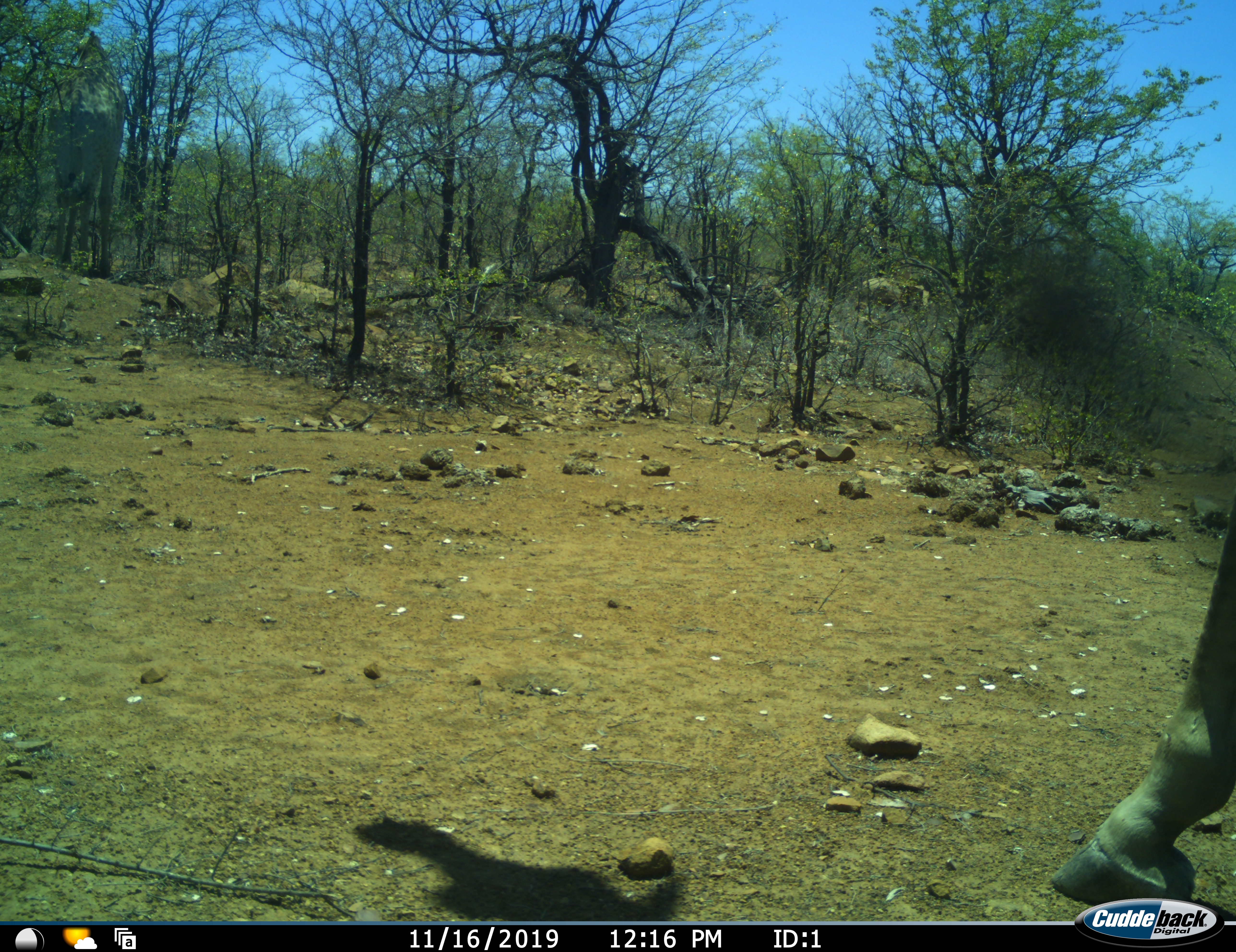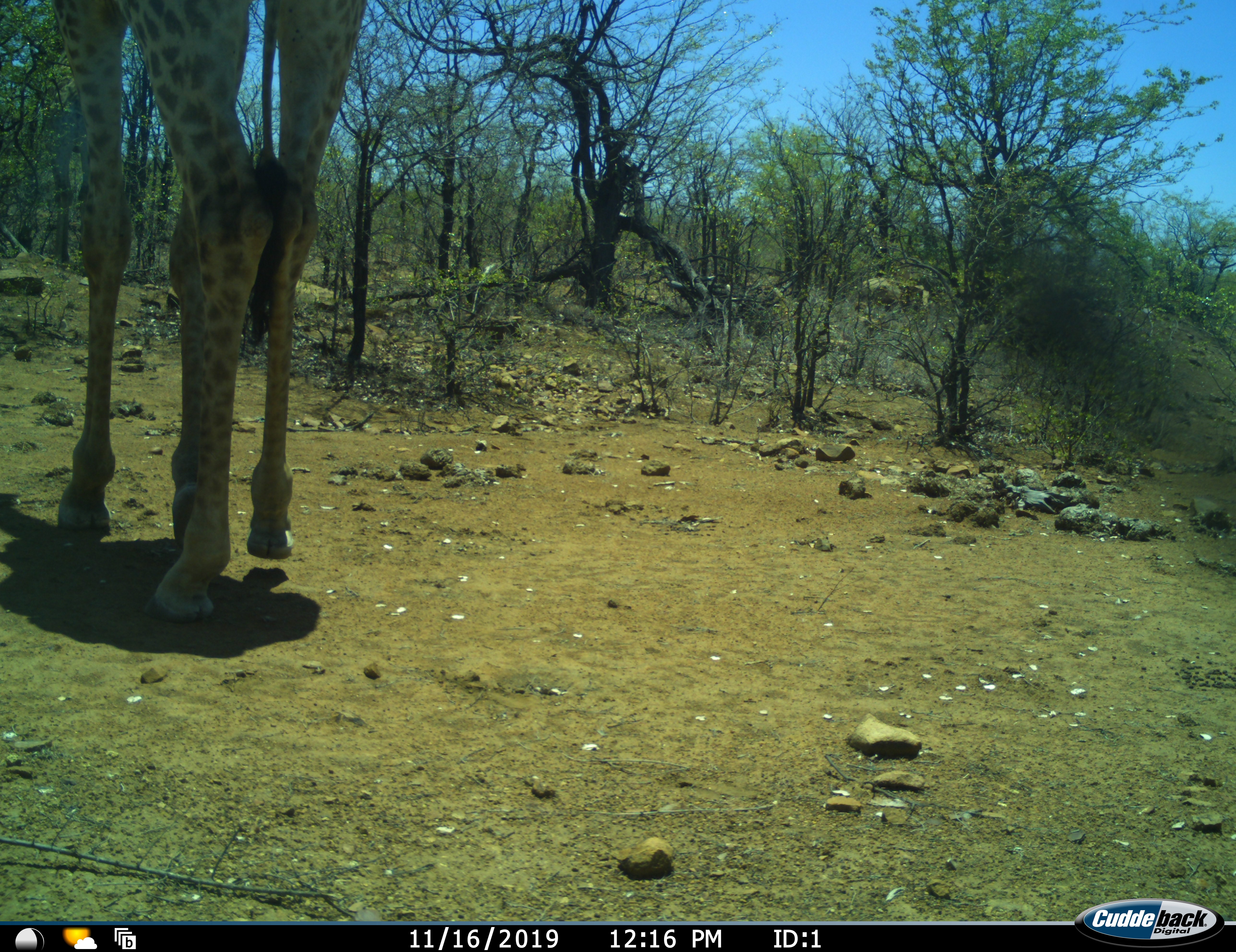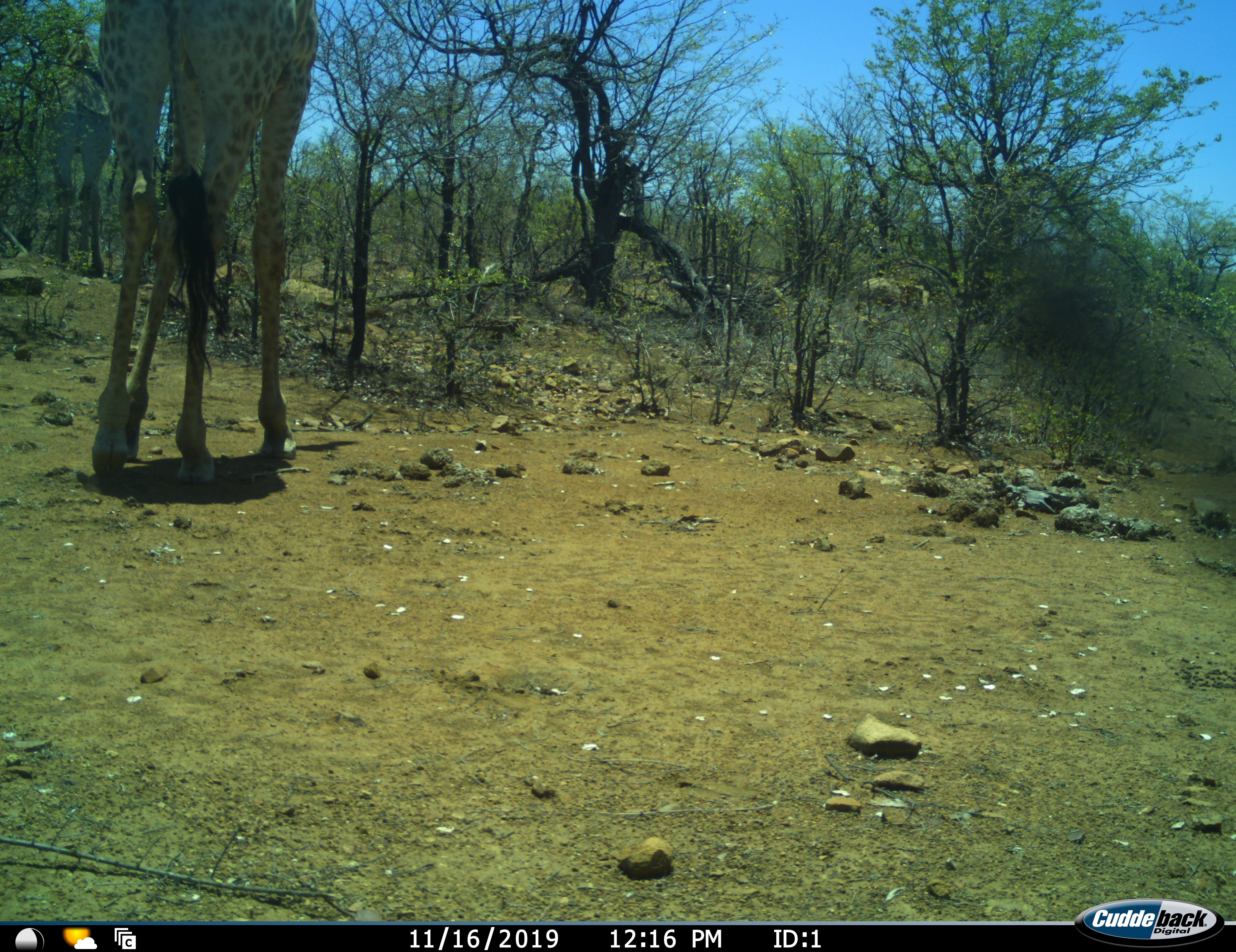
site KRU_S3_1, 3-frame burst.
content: unidentified animal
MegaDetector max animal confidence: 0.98